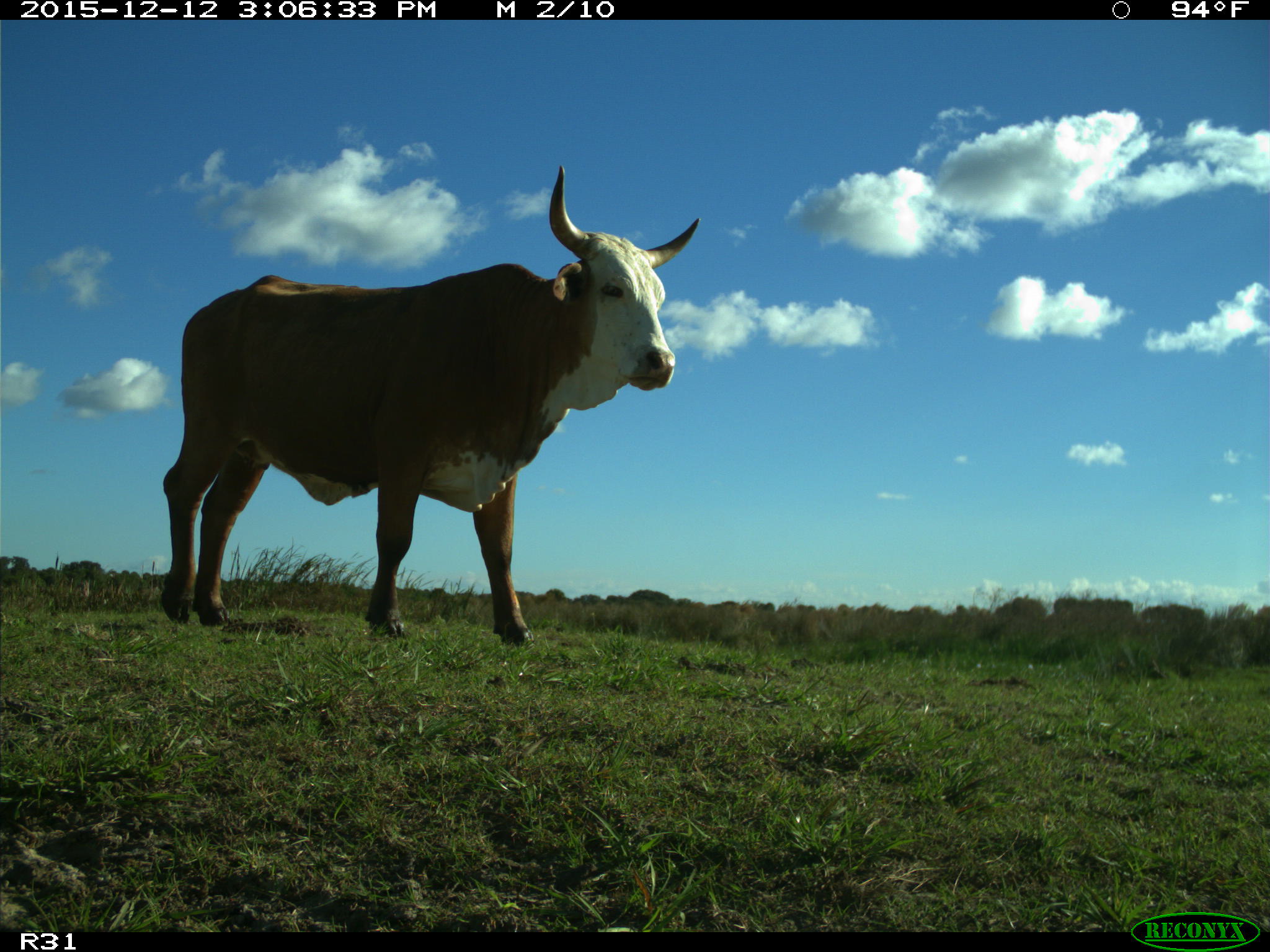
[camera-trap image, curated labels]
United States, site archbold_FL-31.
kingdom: Animalia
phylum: Chordata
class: Mammalia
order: Artiodactyla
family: Bovidae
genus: Bos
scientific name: Bos taurus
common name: domestic cow